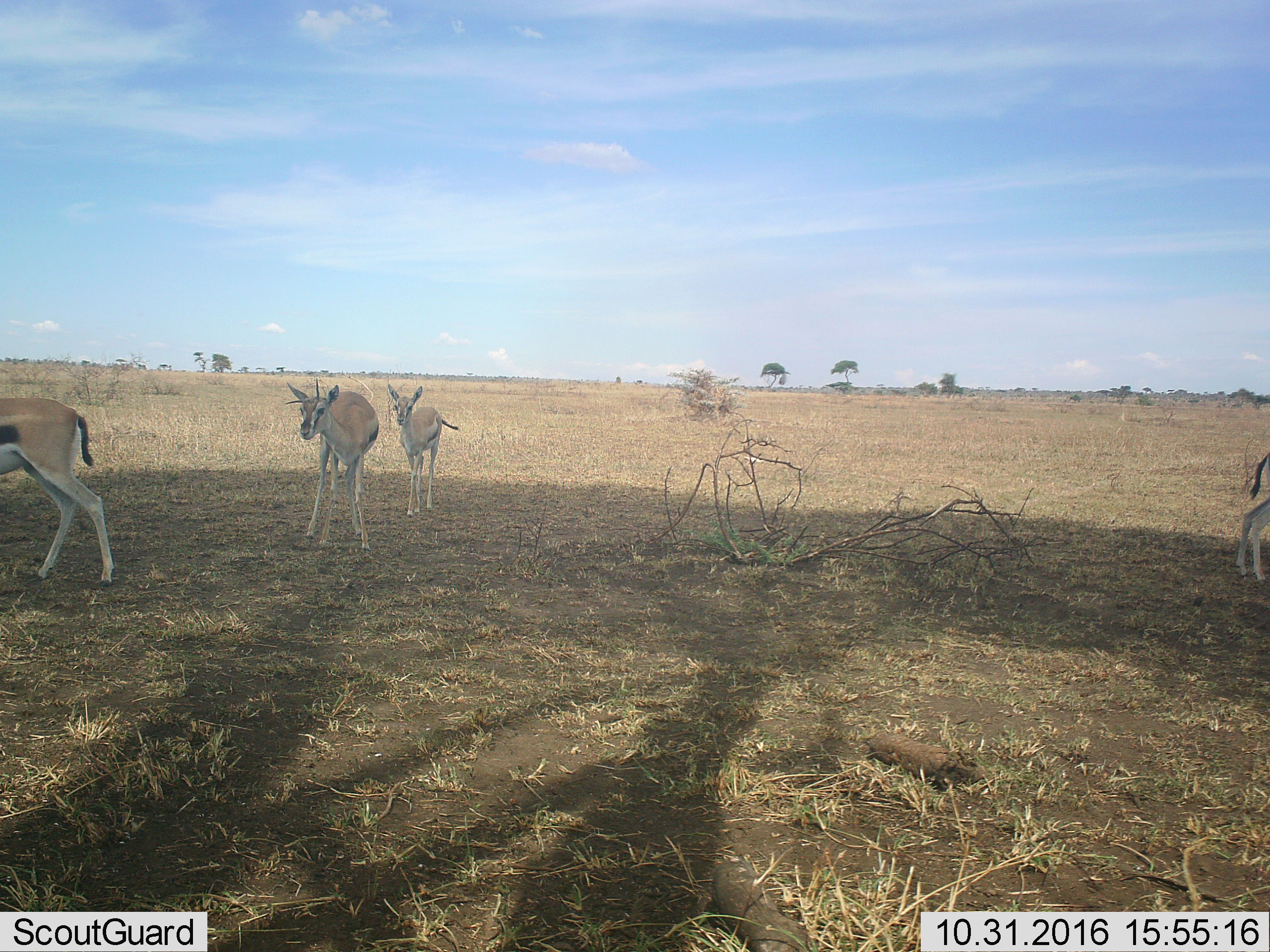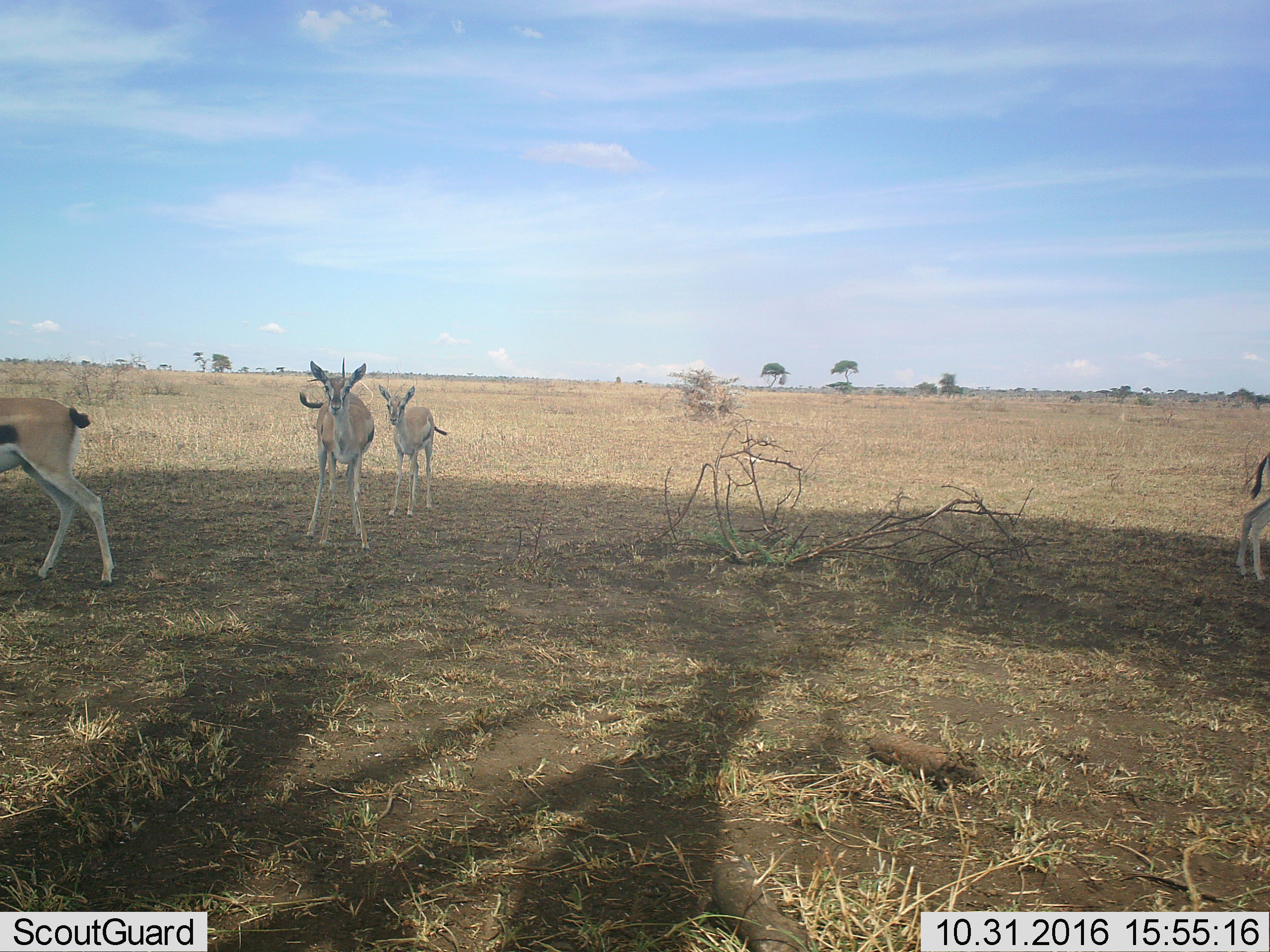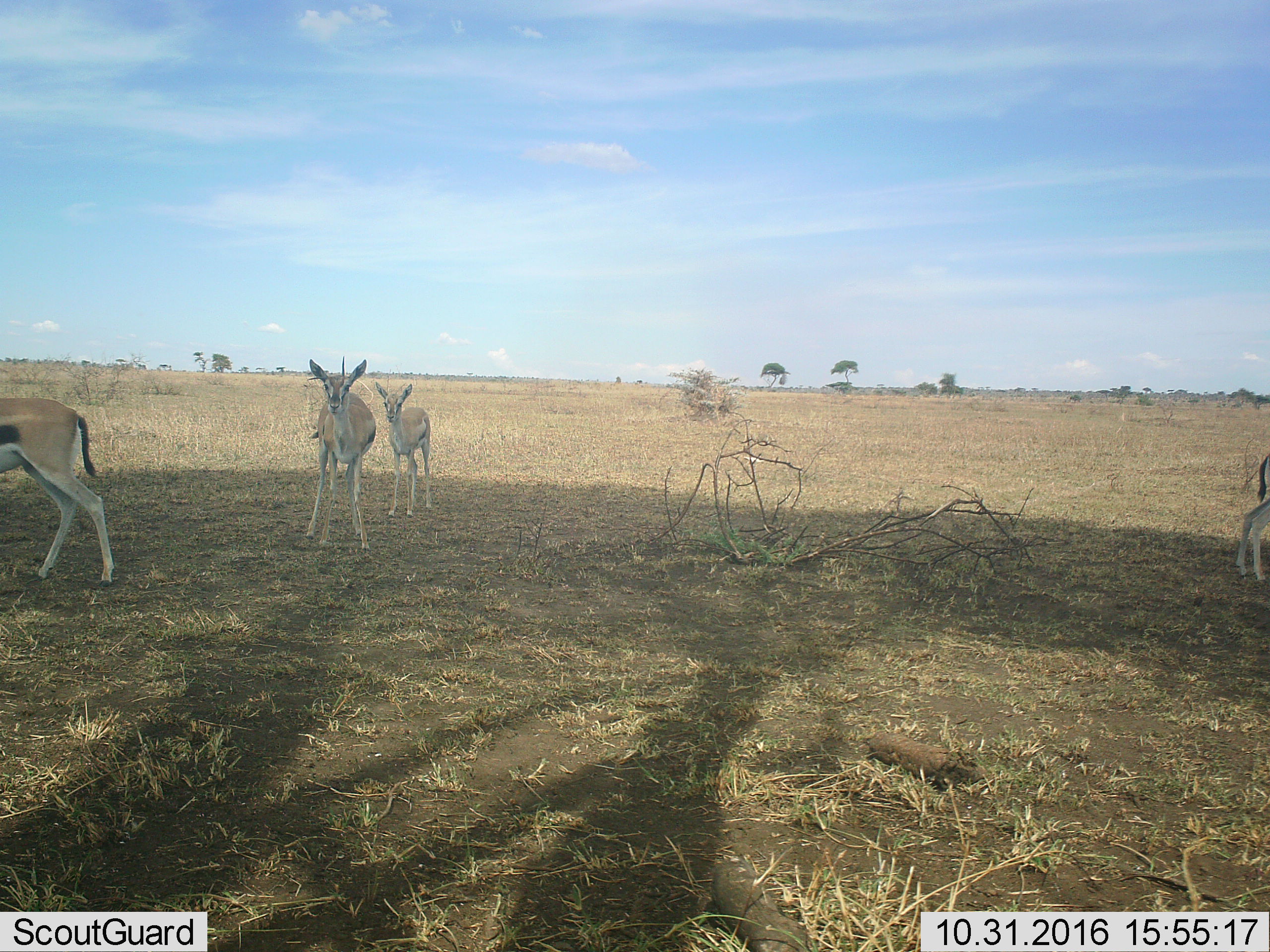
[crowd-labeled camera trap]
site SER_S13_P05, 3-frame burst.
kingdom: Animalia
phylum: Chordata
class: Mammalia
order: Artiodactyla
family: Bovidae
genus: Eudorcas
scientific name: Eudorcas thomsonii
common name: thomson's gazelle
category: gazellethomsons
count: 4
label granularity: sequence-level